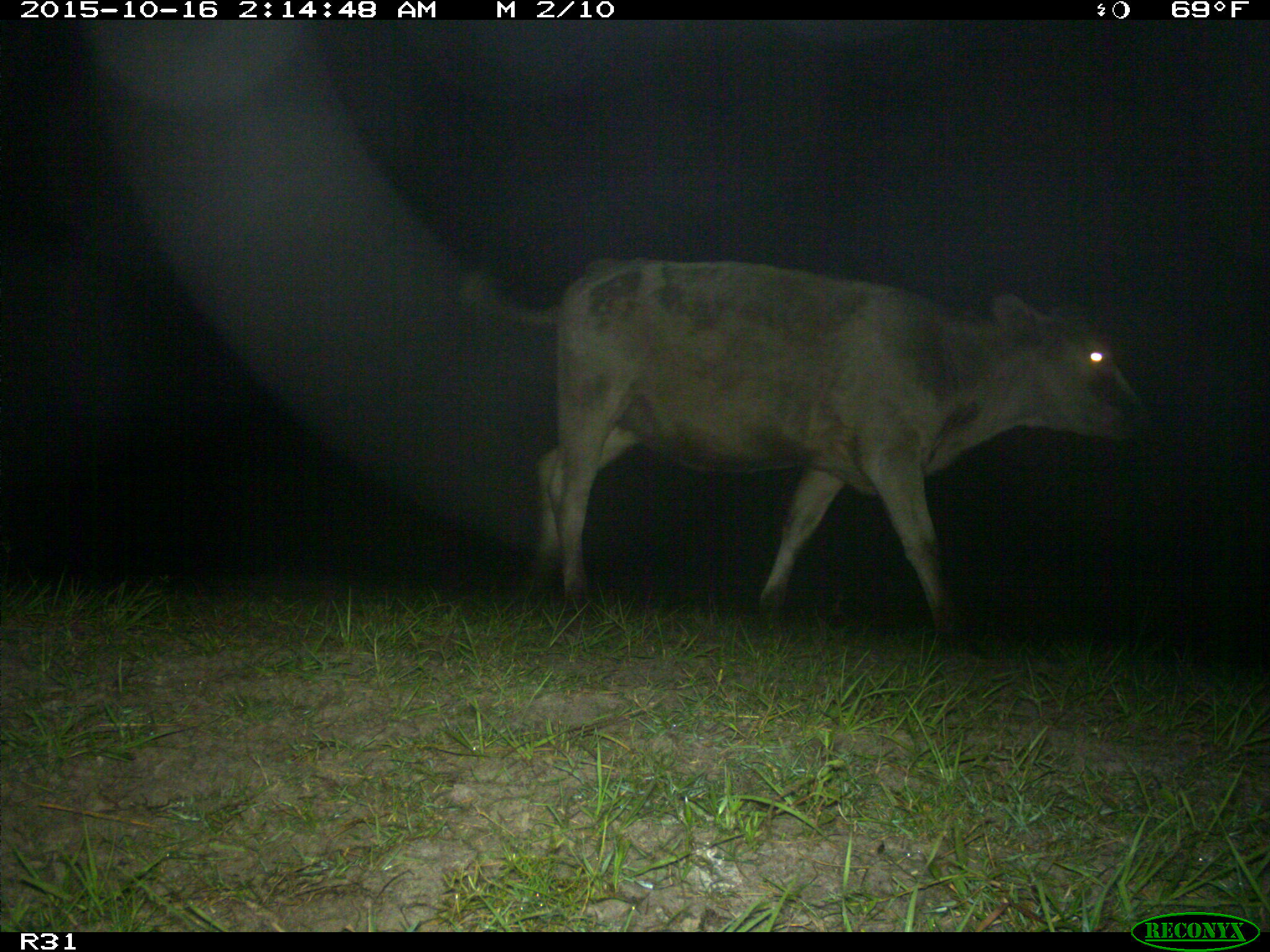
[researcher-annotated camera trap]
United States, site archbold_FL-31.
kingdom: Animalia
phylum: Chordata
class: Mammalia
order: Artiodactyla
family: Bovidae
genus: Bos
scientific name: Bos taurus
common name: domestic cow